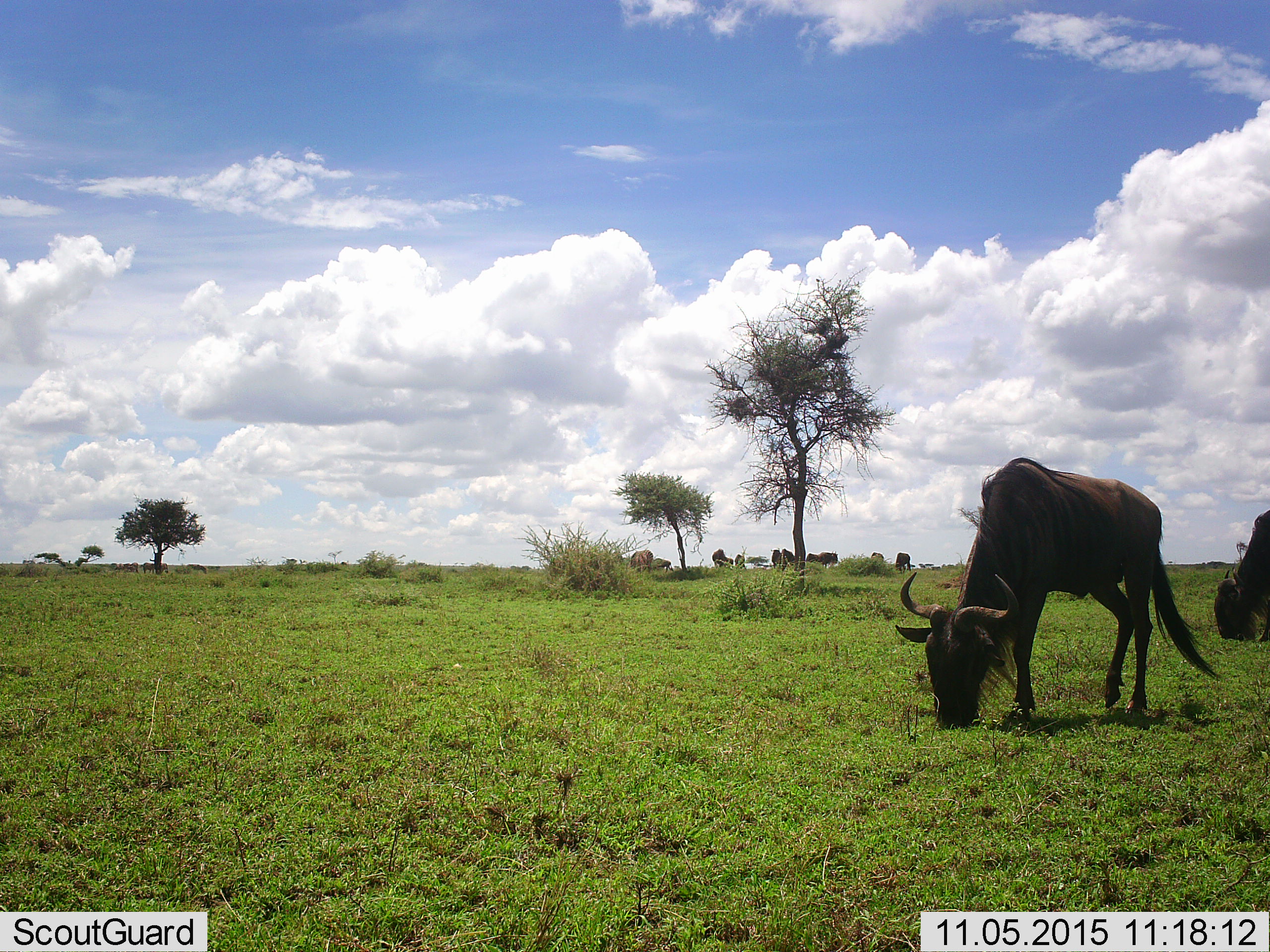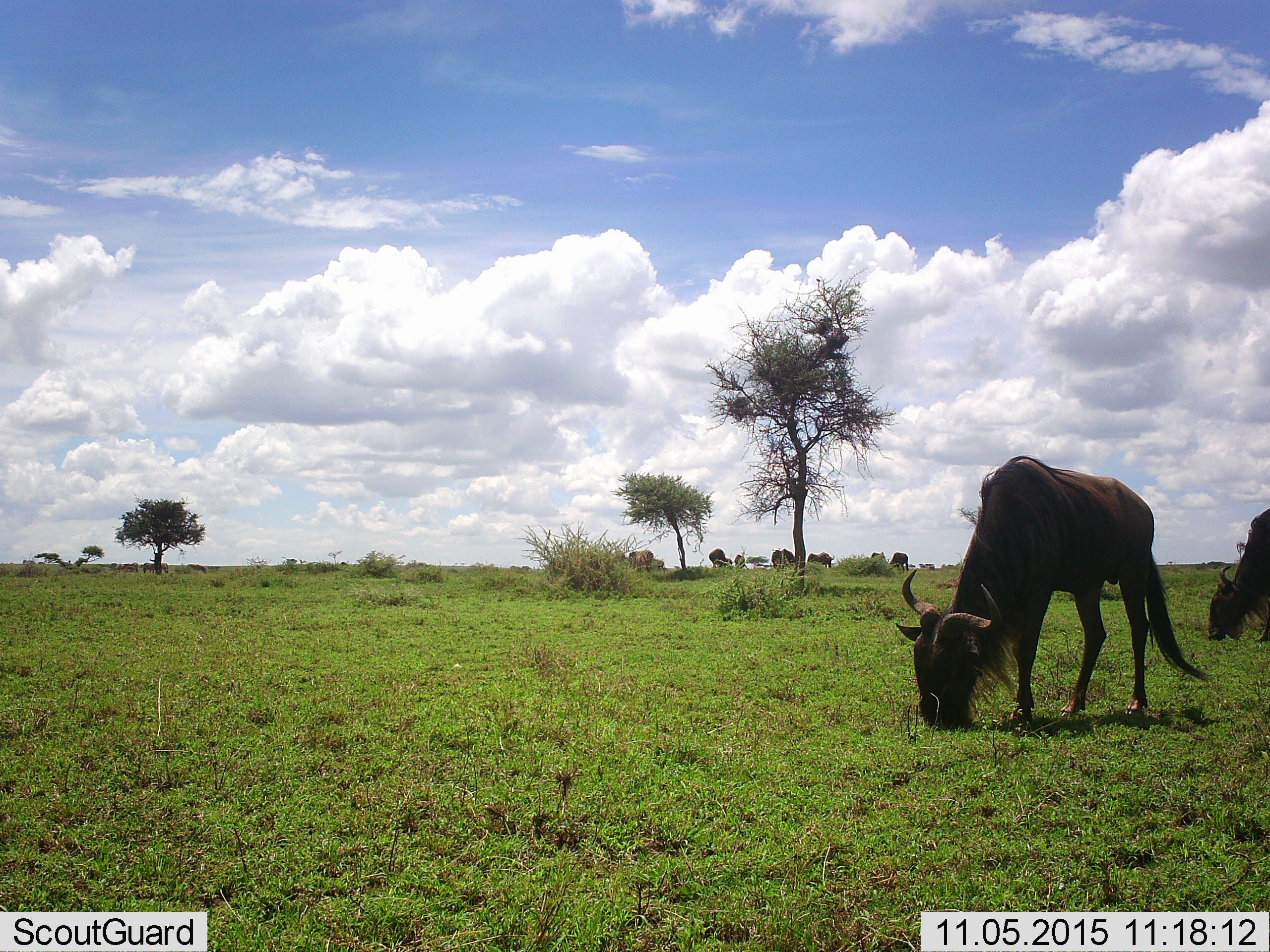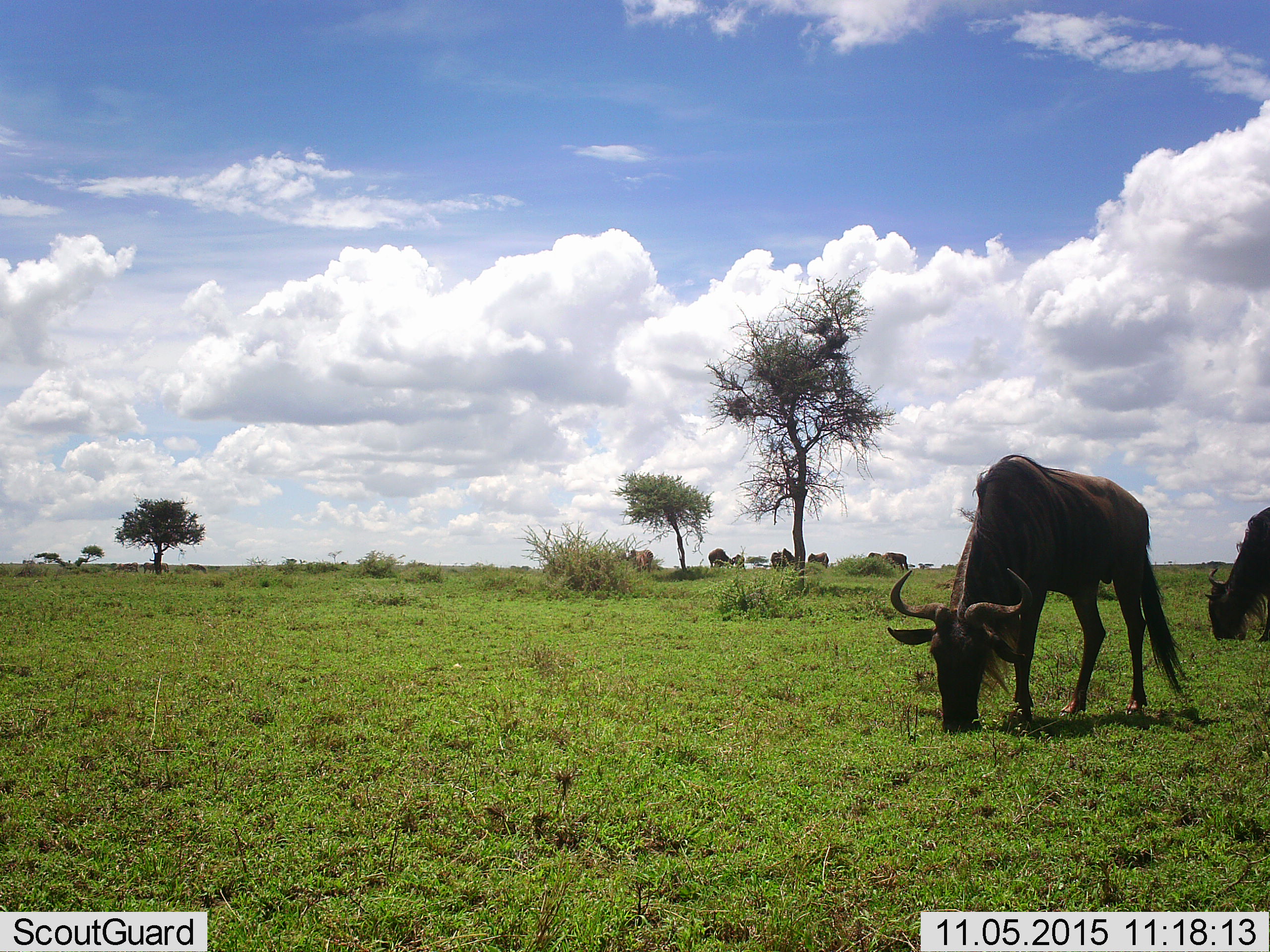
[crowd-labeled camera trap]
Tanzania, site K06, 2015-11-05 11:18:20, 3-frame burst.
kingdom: Animalia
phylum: Chordata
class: Mammalia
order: Artiodactyla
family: Bovidae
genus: Connochaetes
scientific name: Connochaetes taurinus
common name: blue wildebeest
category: wildebeest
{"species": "wildebeest (blue wildebeest) (Connochaetes taurinus)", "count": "11-50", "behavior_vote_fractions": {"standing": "57%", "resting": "14%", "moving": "43%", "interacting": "0%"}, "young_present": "0%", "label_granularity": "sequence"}